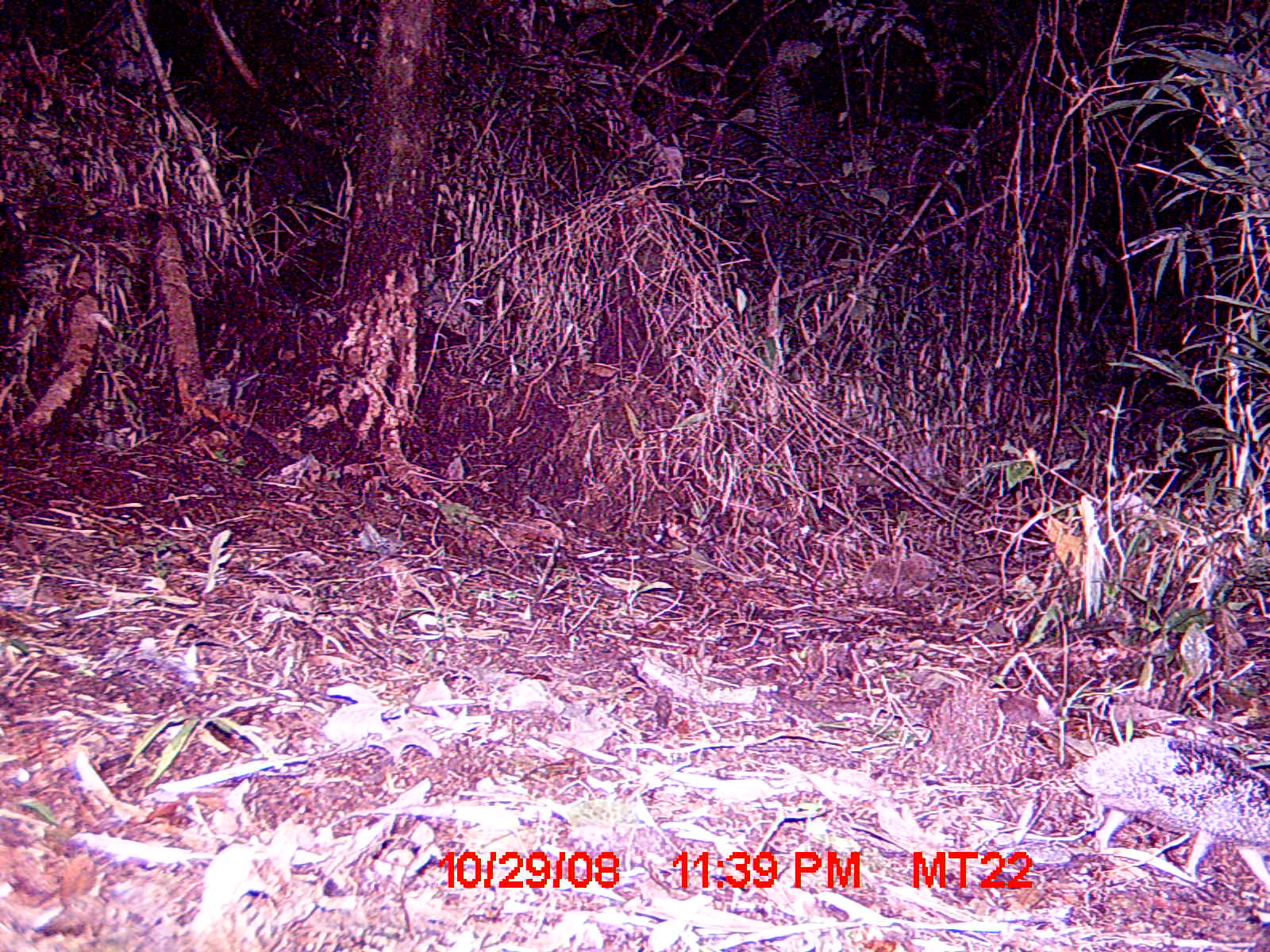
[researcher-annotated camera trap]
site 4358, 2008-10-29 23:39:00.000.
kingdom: Animalia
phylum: Chordata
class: Mammalia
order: Afrosoricida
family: Tenrecidae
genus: Setifer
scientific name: Setifer setosus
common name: greater hedgehog tenrec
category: setifer sp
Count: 1.